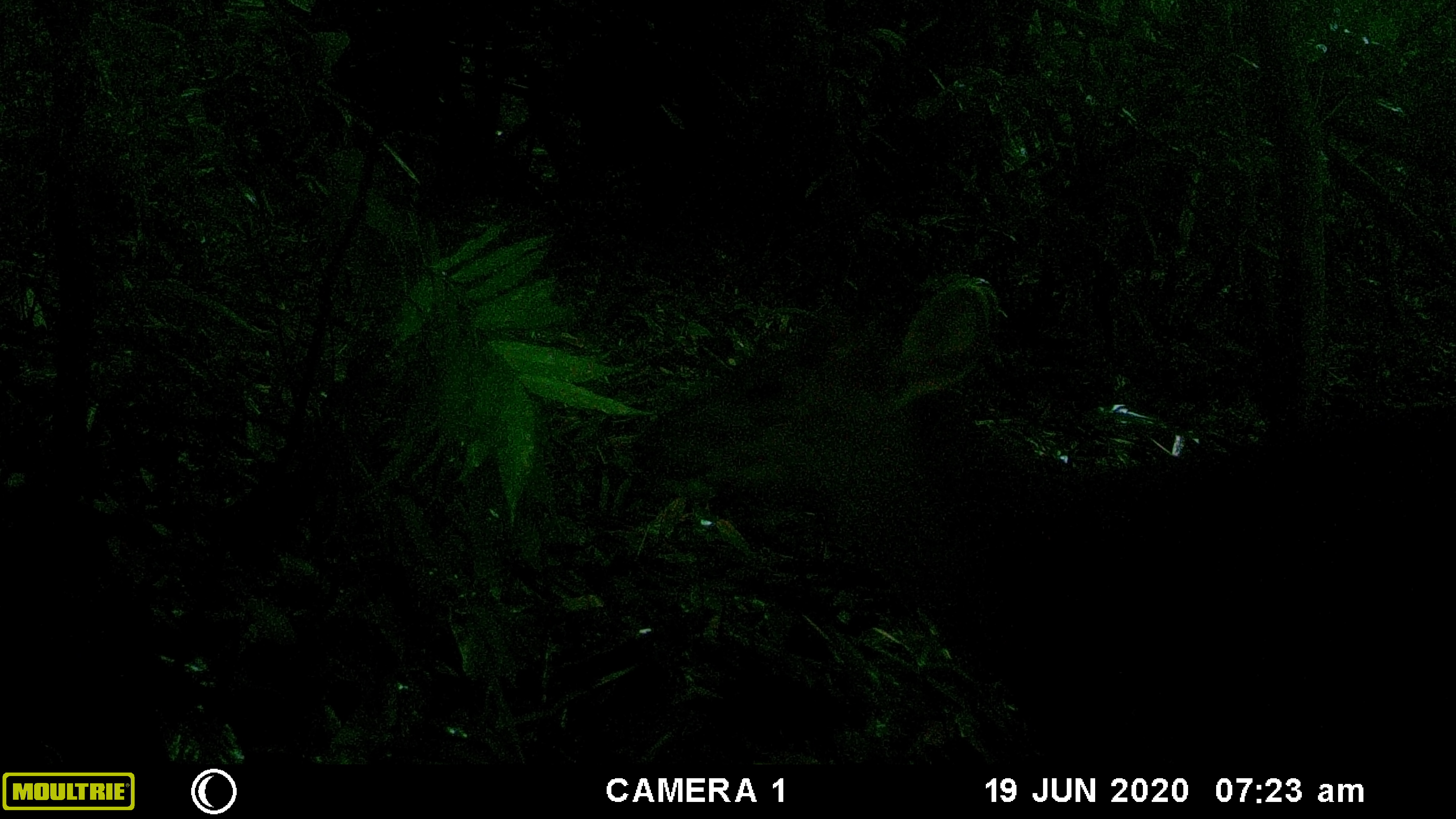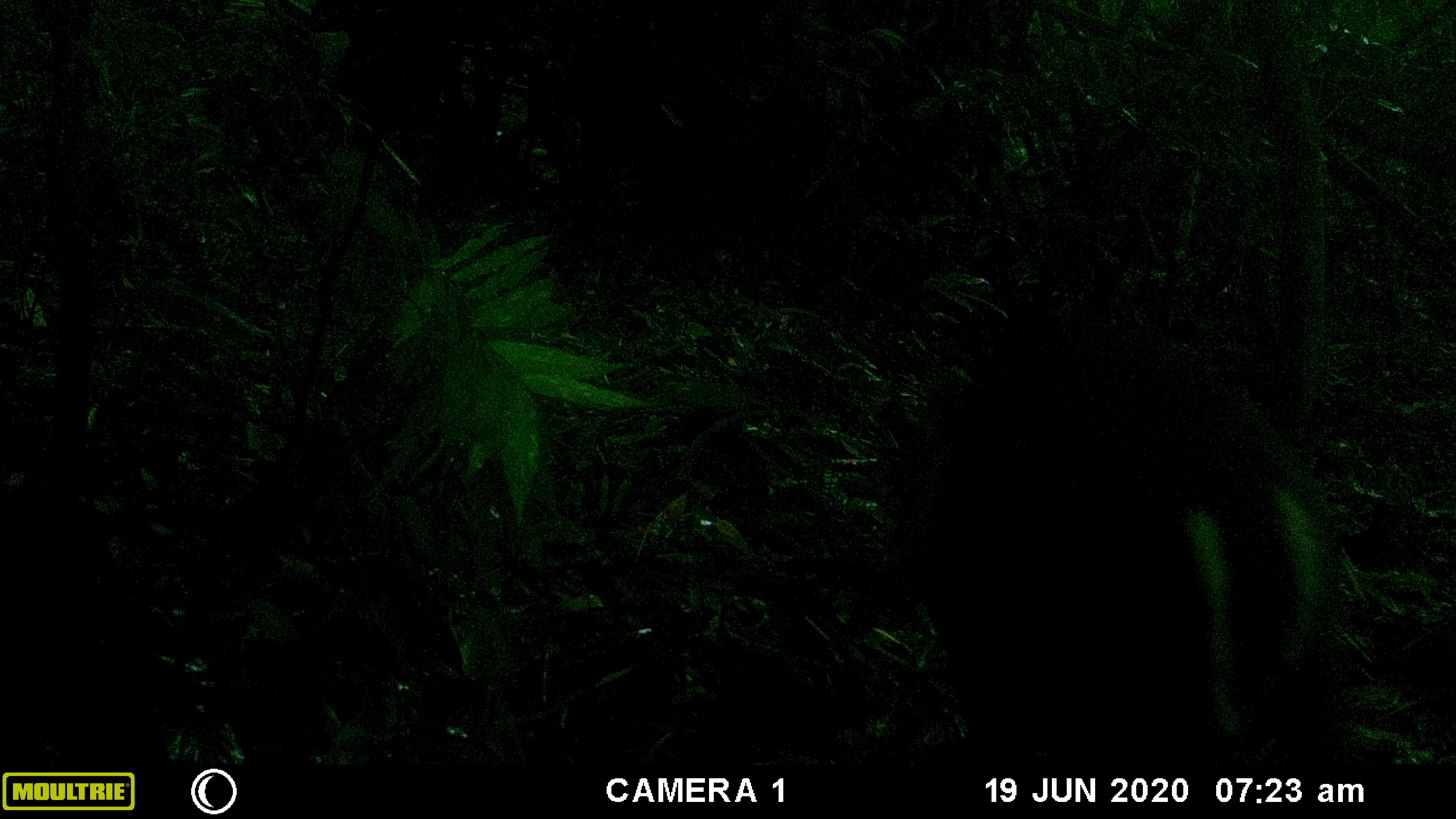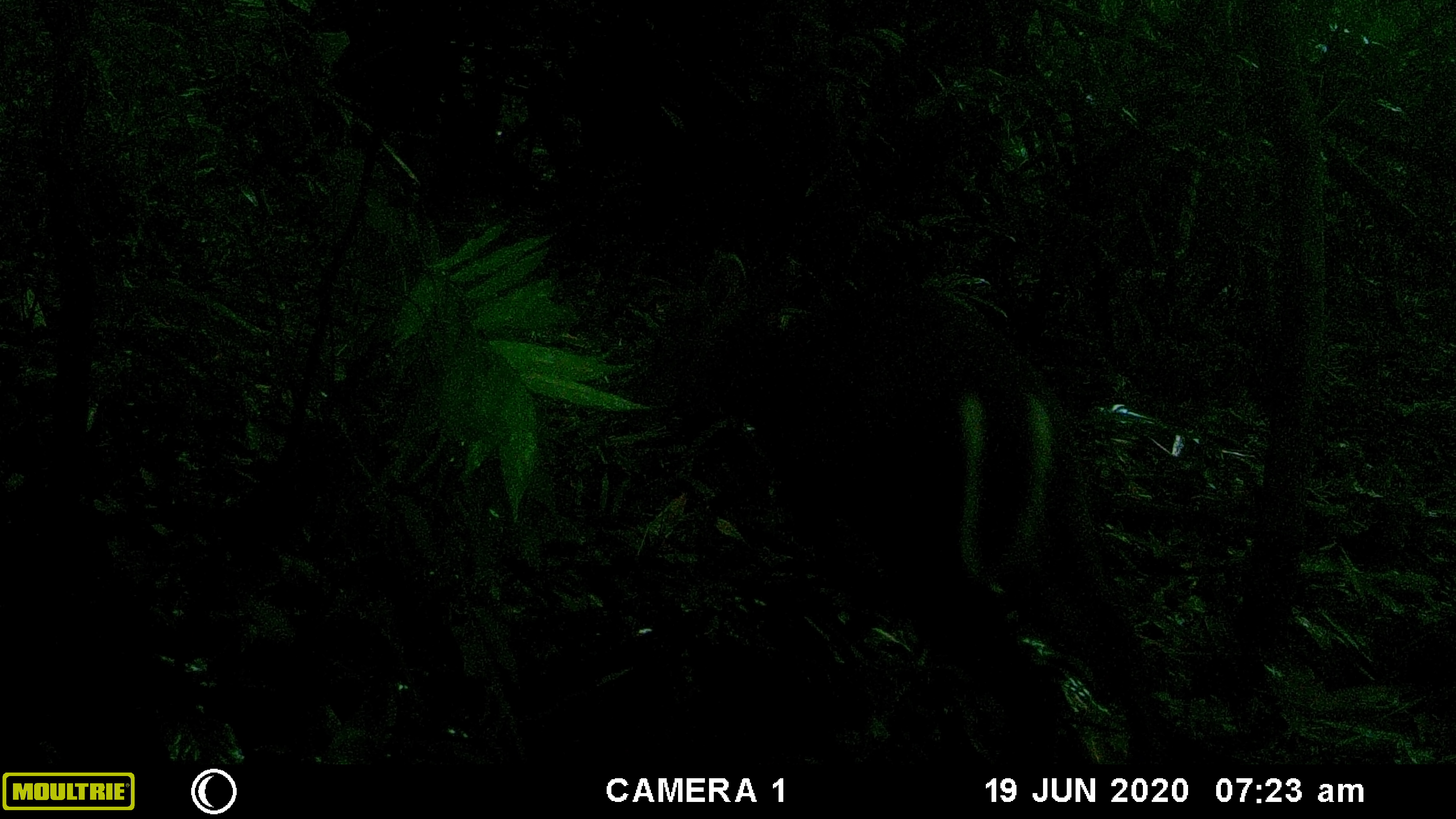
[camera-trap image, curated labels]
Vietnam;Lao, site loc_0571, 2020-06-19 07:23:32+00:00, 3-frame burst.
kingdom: Animalia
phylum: Chordata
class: Mammalia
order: Artiodactyla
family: Cervidae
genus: Muntiacus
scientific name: Muntiacus rooseveltorum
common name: roosevelt's muntjac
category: roosevelts muntjac group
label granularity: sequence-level